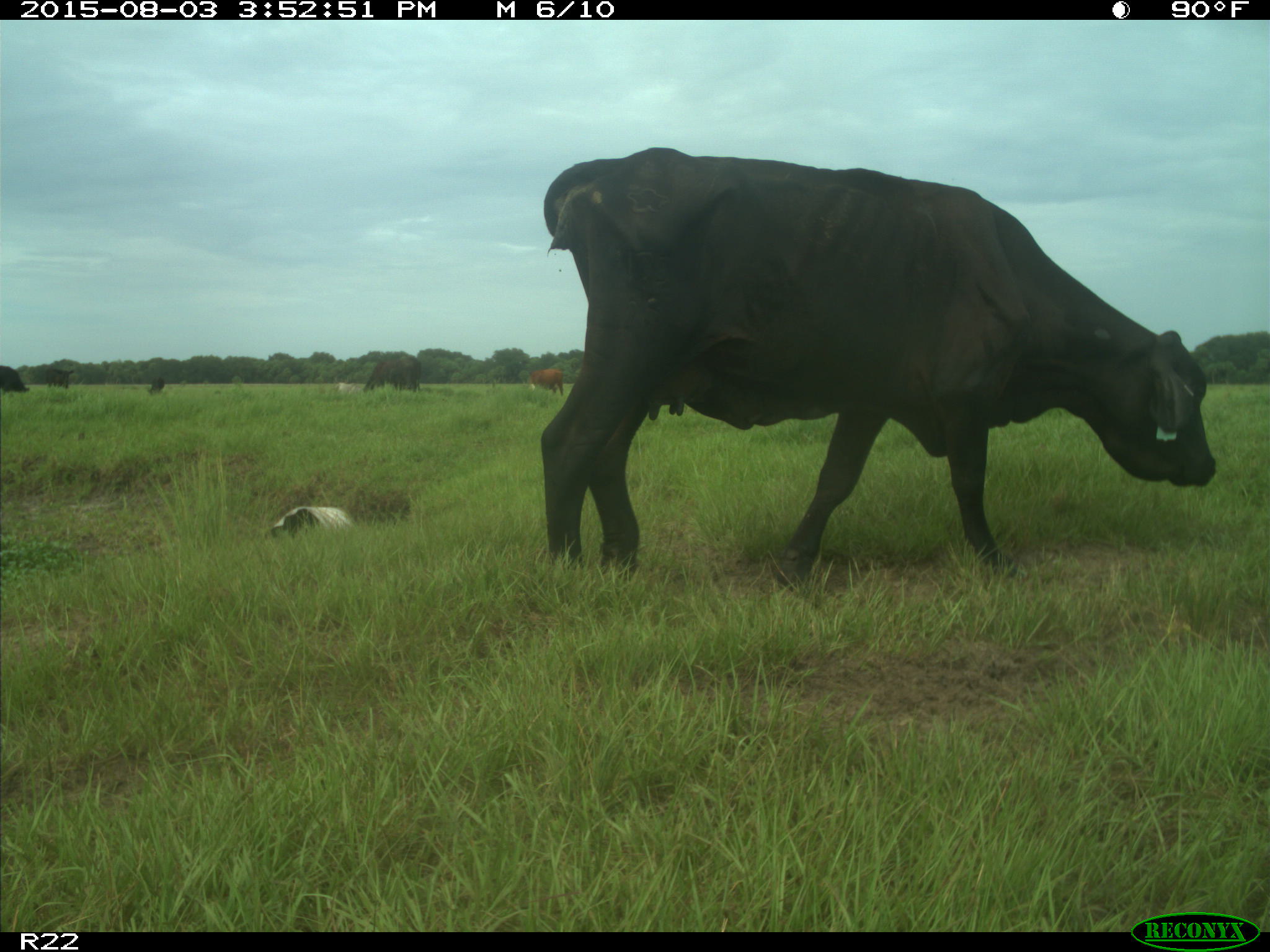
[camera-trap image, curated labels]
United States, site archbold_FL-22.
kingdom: Animalia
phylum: Chordata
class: Mammalia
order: Artiodactyla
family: Bovidae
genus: Bos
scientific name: Bos taurus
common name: domestic cow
Bos taurus (domestic cow).